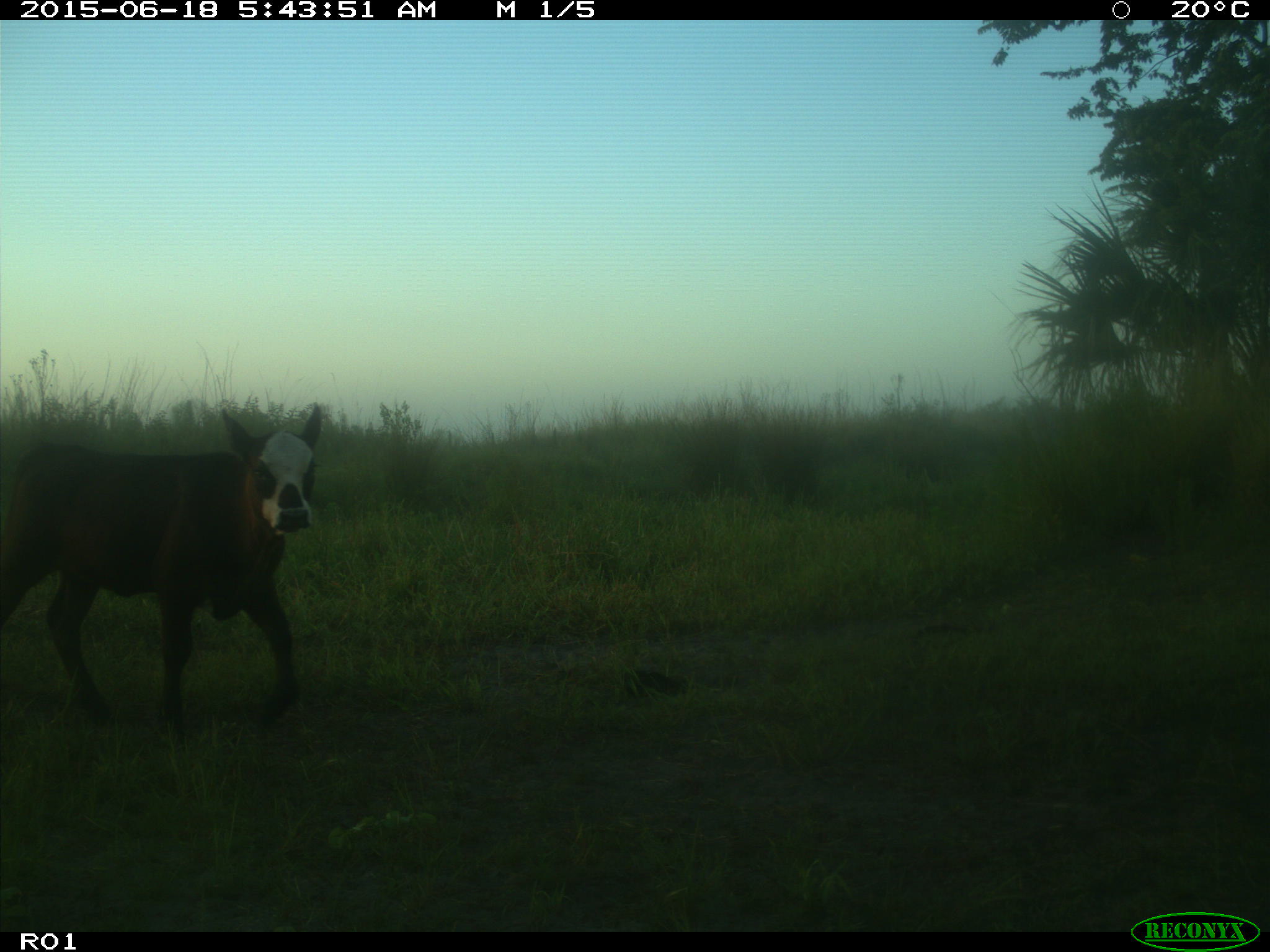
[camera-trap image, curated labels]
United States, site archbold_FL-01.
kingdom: Animalia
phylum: Chordata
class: Mammalia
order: Artiodactyla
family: Bovidae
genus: Bos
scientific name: Bos taurus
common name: domestic cow